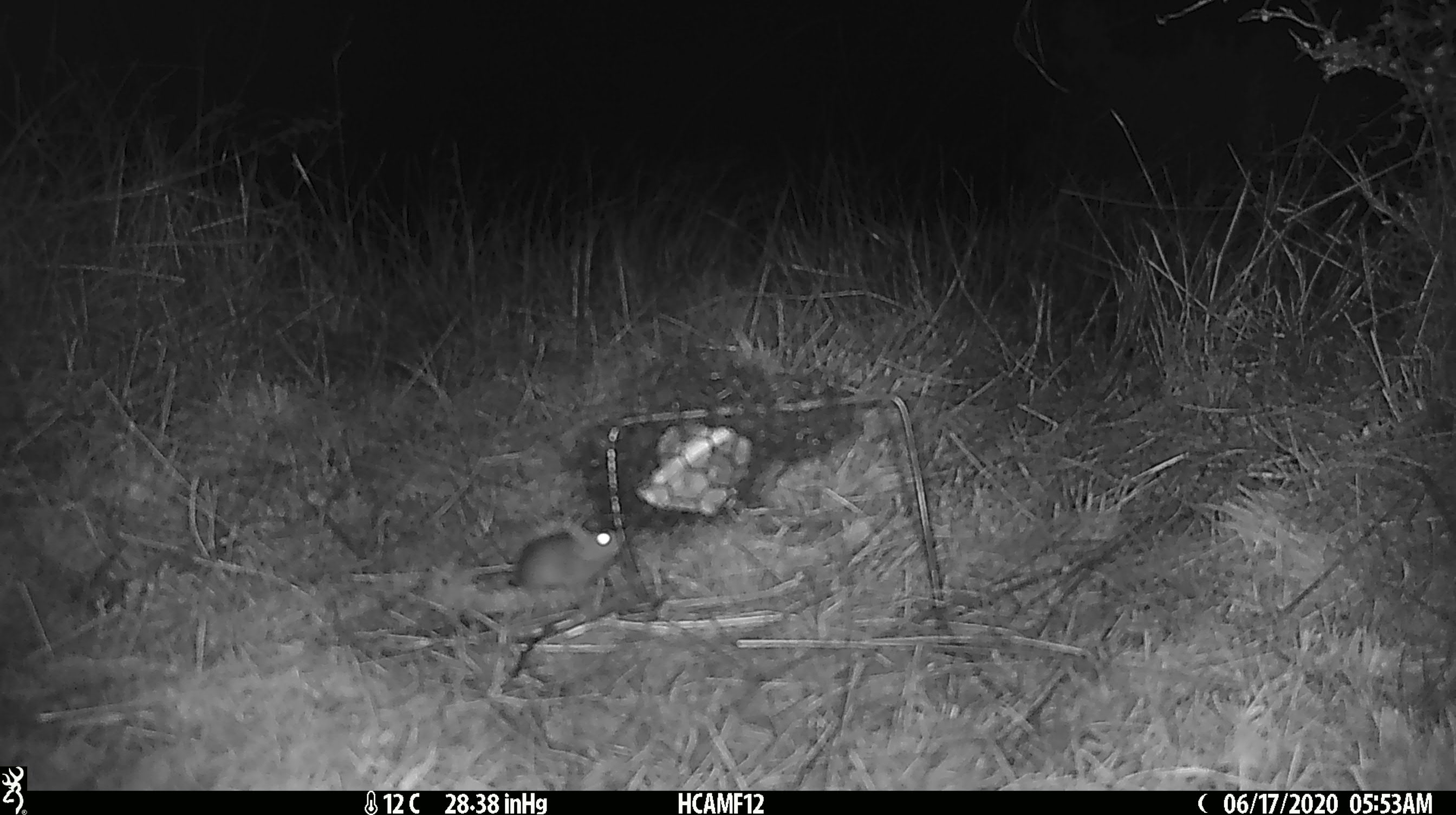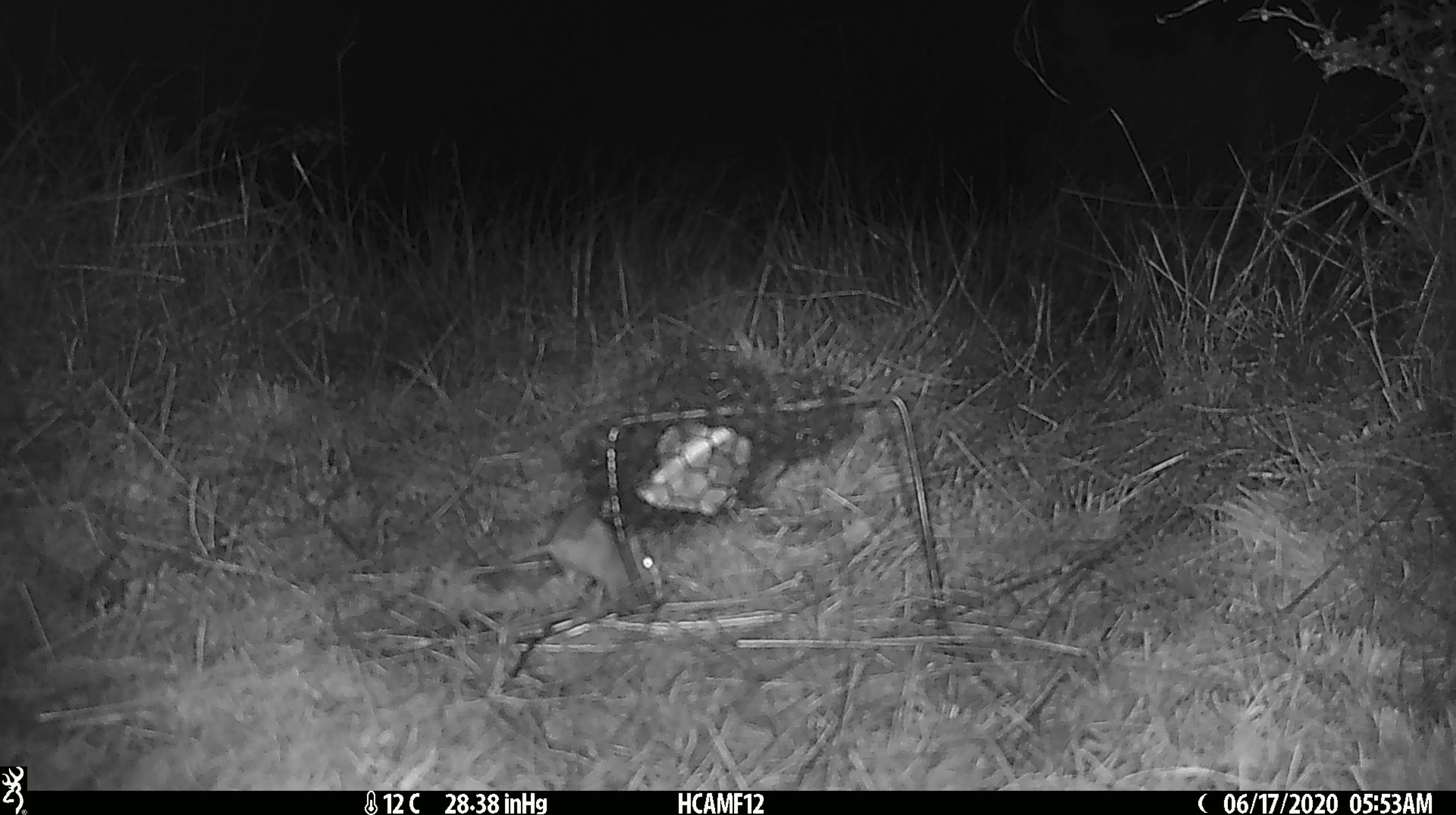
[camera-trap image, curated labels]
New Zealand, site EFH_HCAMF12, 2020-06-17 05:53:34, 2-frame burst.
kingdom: Animalia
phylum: Chordata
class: Mammalia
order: Rodentia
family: Muridae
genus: Mus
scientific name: Mus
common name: mouse